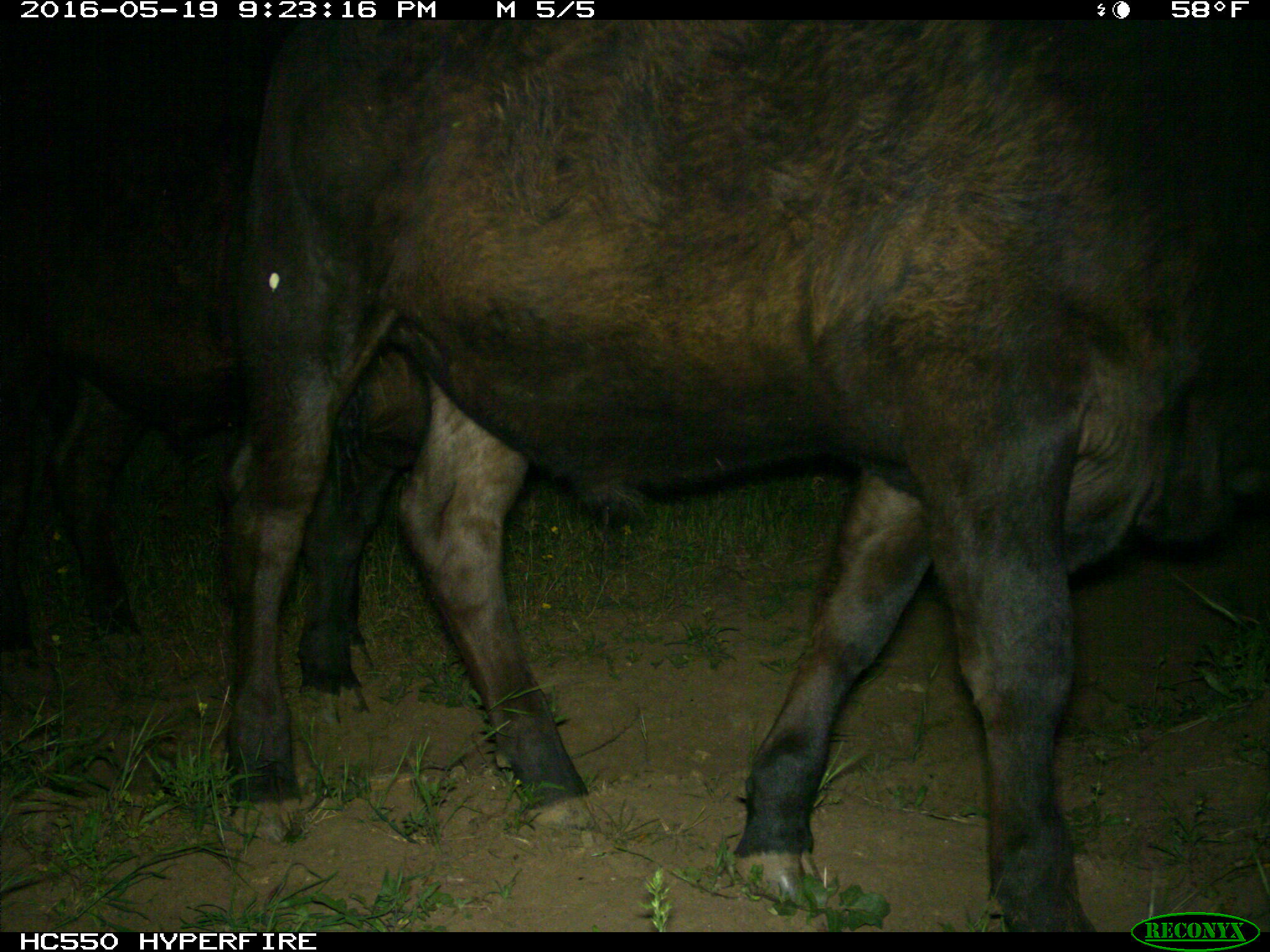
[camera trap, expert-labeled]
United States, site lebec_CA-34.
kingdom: Animalia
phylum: Chordata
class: Mammalia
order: Artiodactyla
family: Bovidae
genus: Bos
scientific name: Bos taurus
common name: domestic cow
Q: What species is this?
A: Bos taurus (domestic cow).